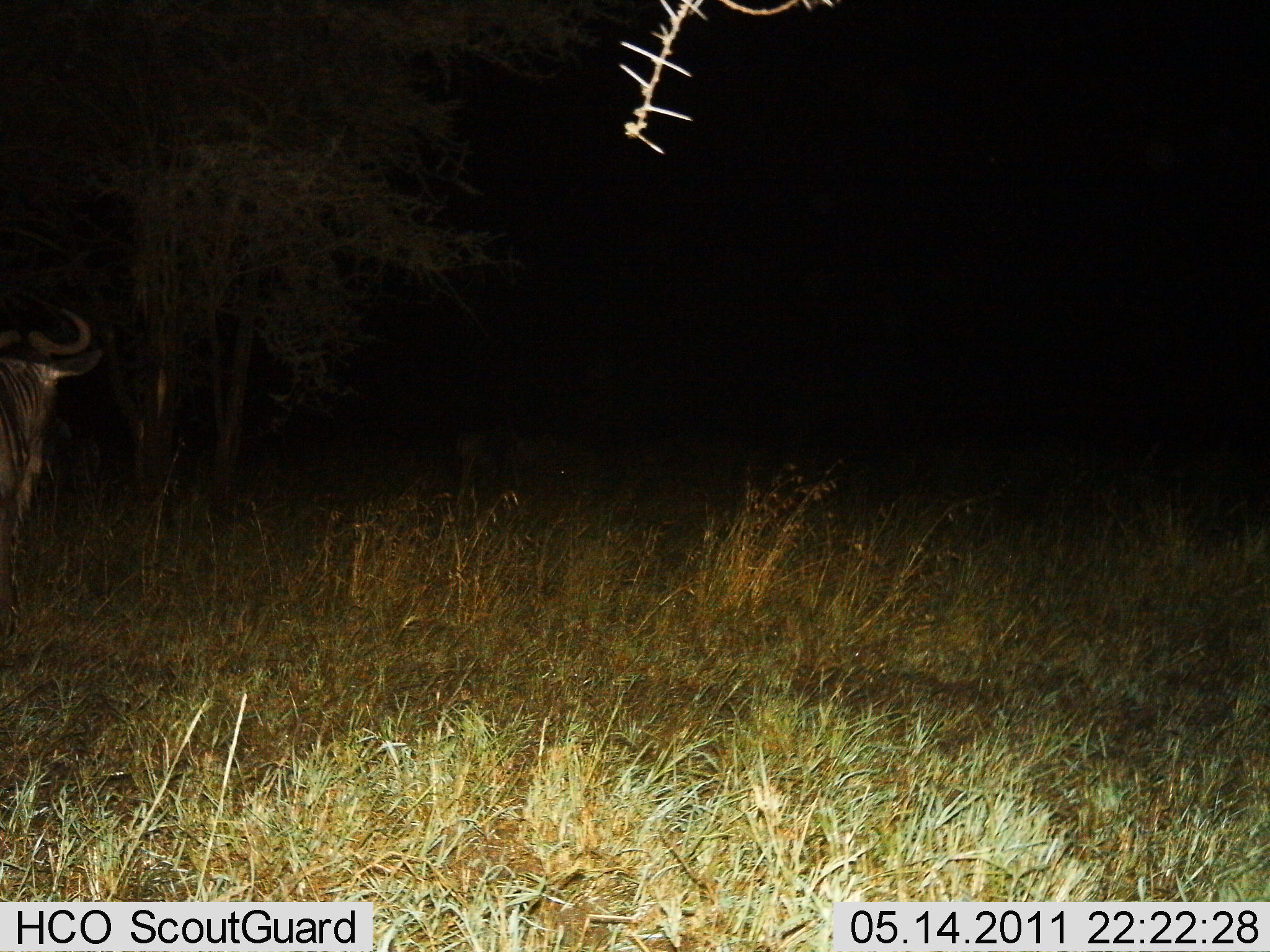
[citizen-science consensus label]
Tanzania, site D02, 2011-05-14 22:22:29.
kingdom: Animalia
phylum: Chordata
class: Mammalia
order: Artiodactyla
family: Bovidae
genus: Connochaetes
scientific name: Connochaetes taurinus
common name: blue wildebeest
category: wildebeest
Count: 1.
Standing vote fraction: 100%.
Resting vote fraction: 0%.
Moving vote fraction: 0%.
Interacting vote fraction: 0%.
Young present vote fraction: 0%.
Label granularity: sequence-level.